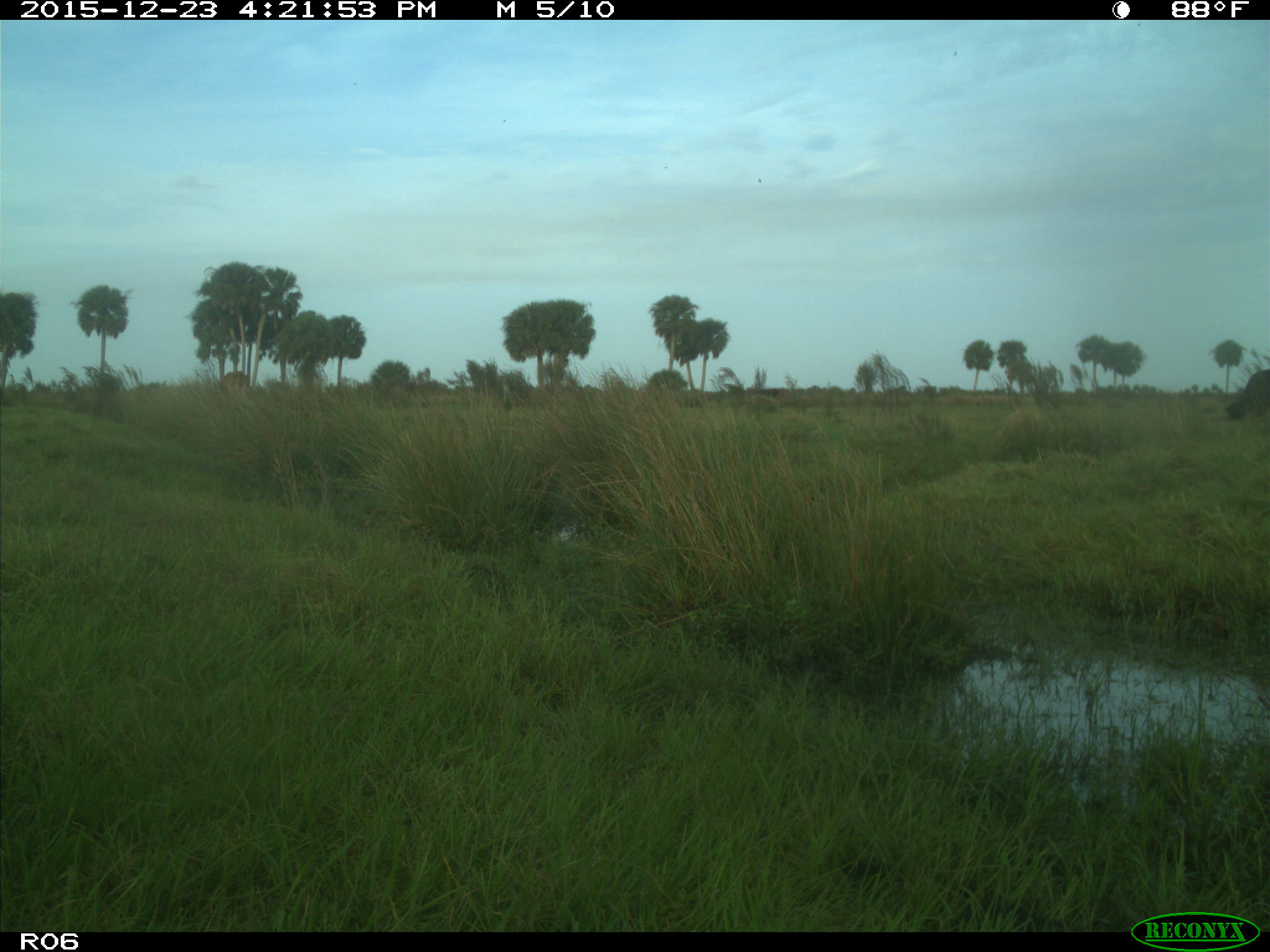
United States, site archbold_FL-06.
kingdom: Animalia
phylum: Chordata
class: Mammalia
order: Artiodactyla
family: Bovidae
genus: Bos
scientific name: Bos taurus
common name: domestic cow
Bos taurus (domestic cow).